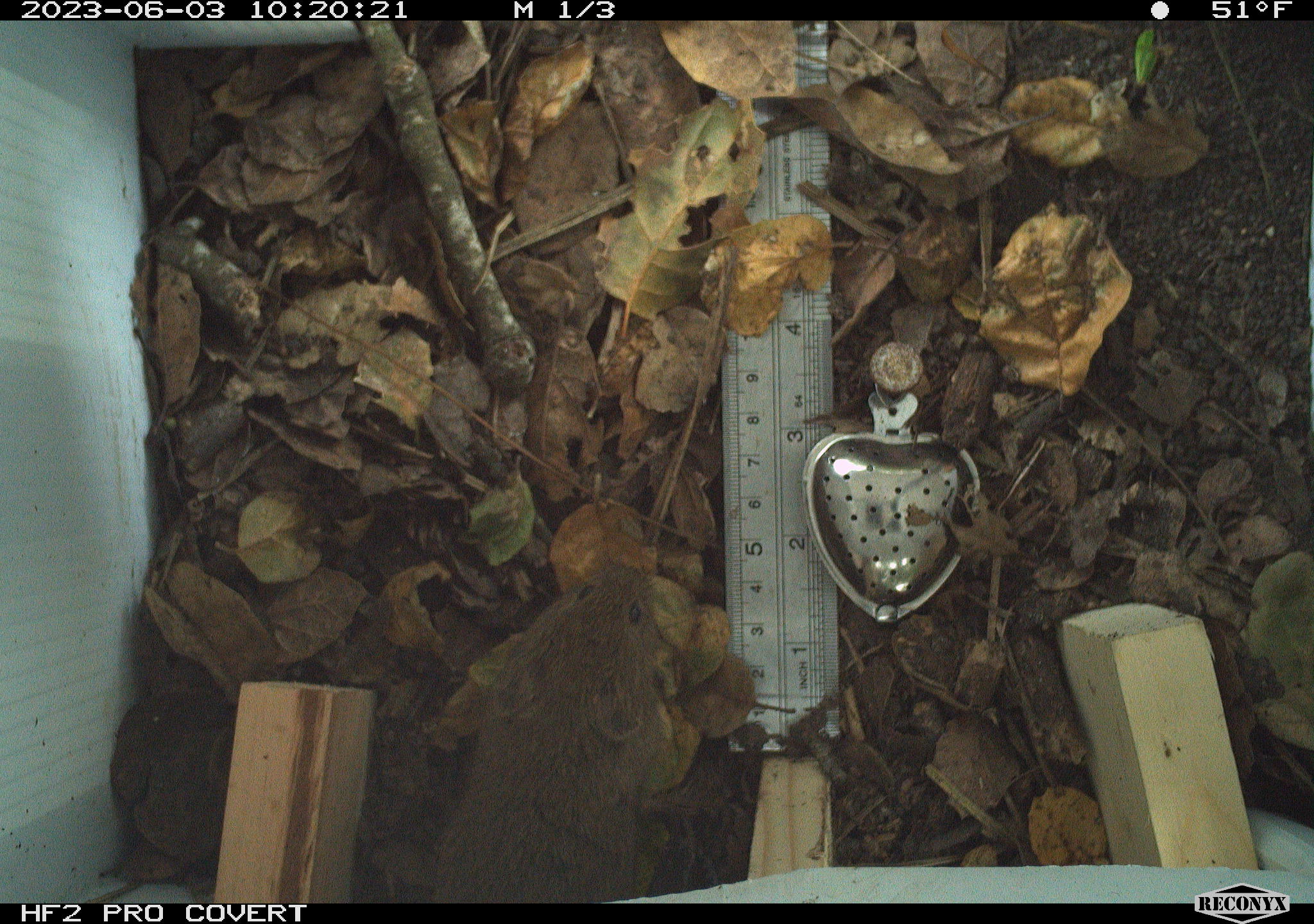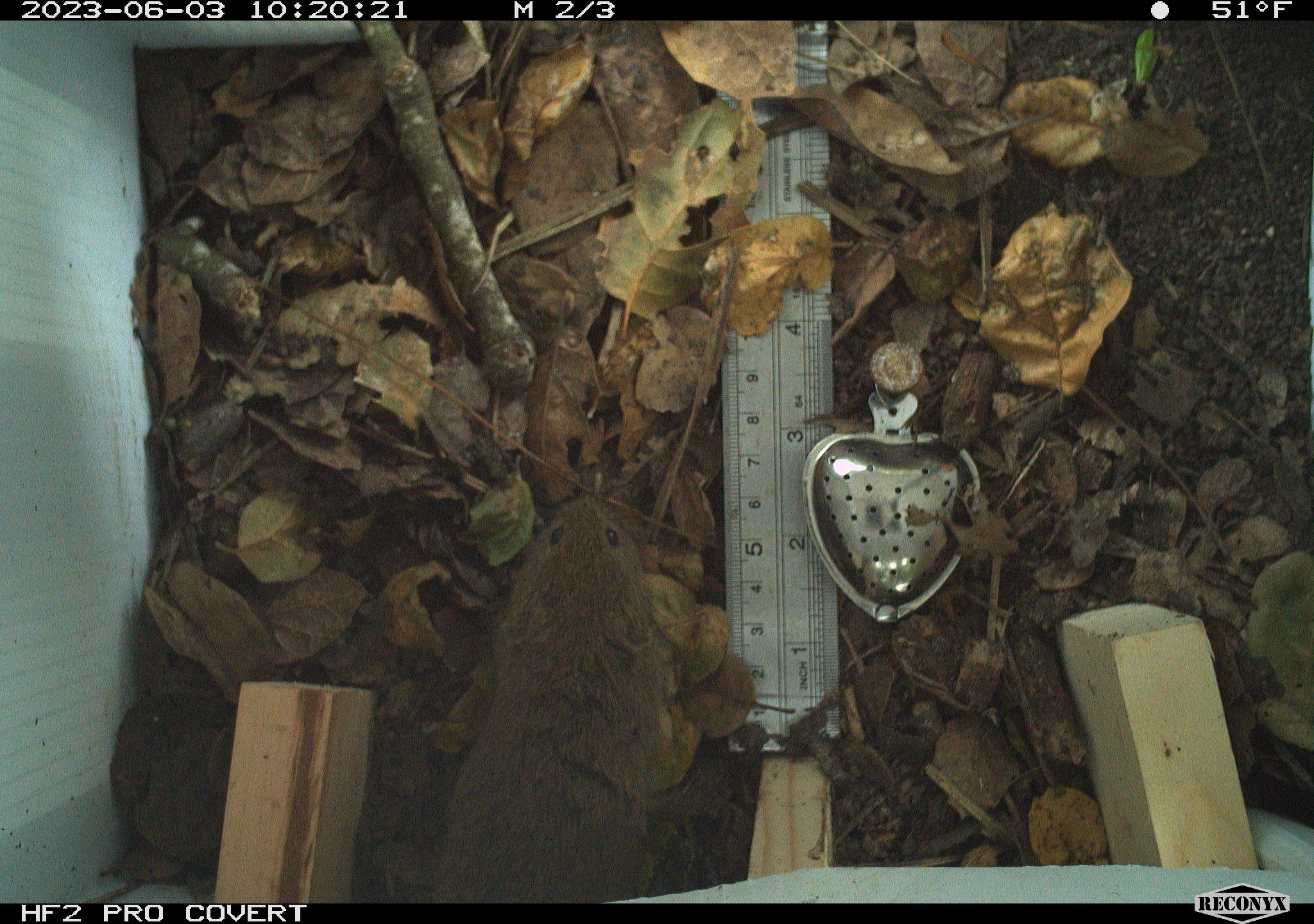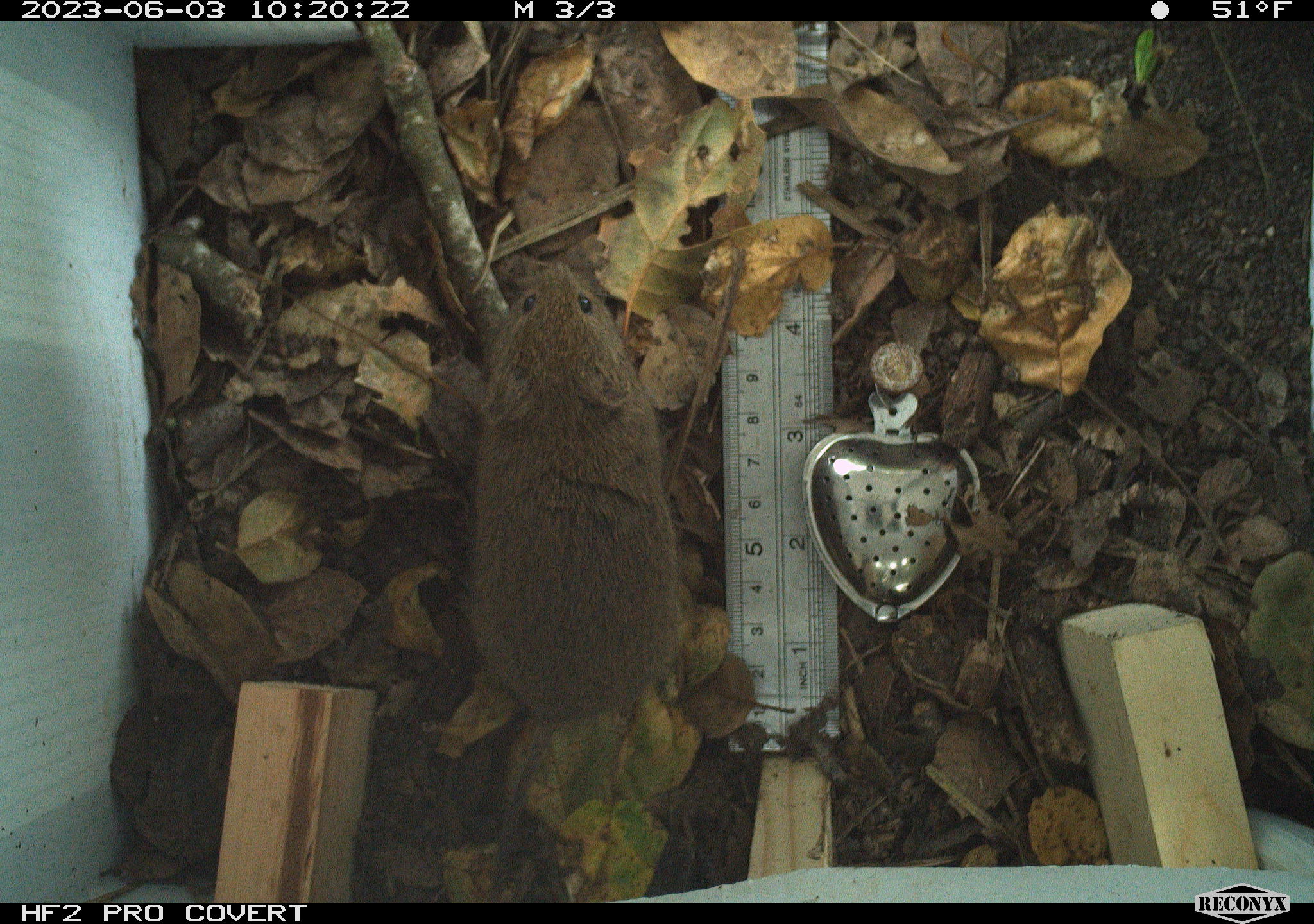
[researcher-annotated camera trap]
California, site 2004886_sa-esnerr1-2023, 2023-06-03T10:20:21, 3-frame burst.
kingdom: Animalia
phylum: Chordata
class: Mammalia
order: Rodentia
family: Cricetidae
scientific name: Cricetidae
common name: hamsters, voles, lemmings, and allies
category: cricetidae family